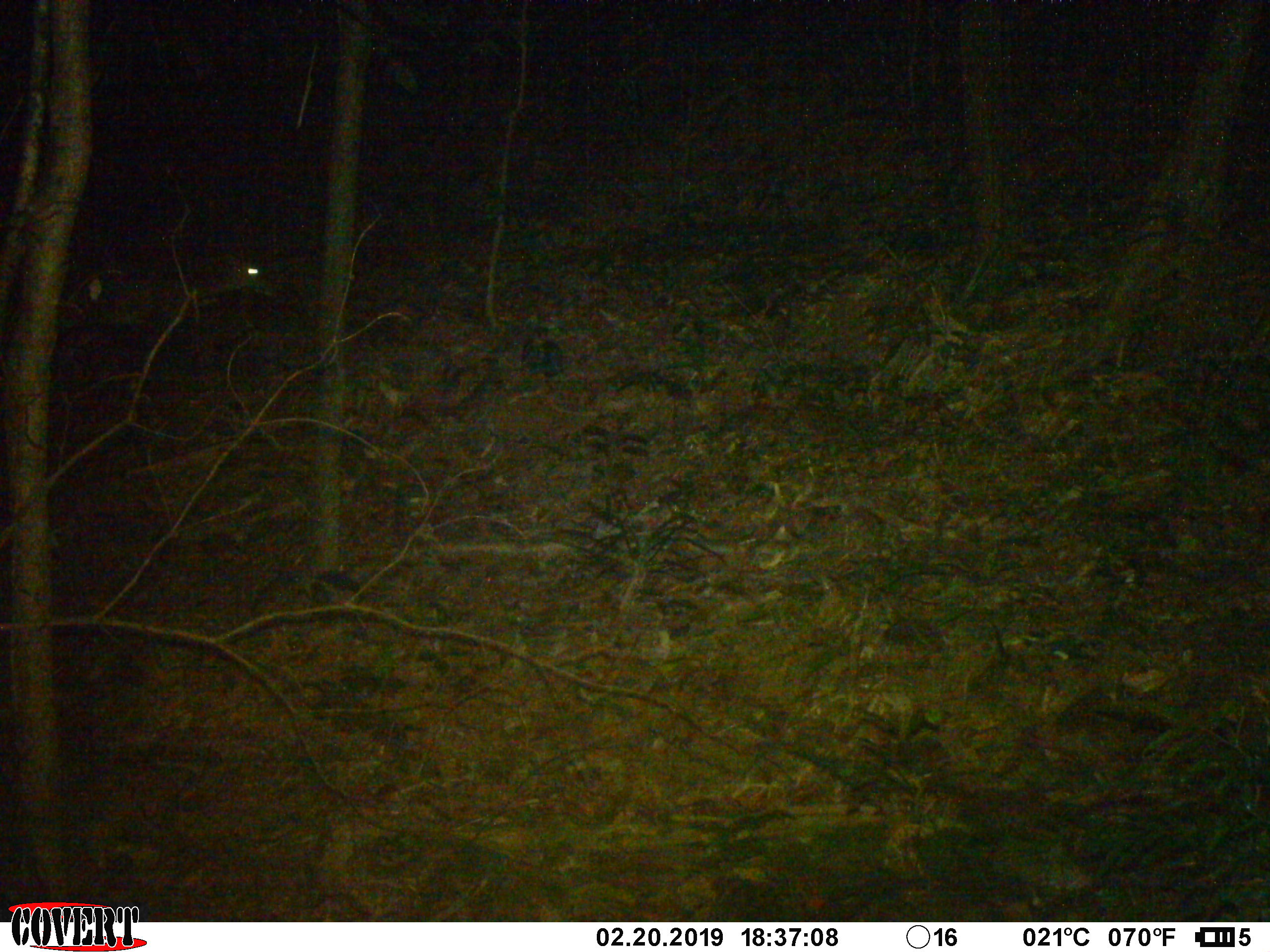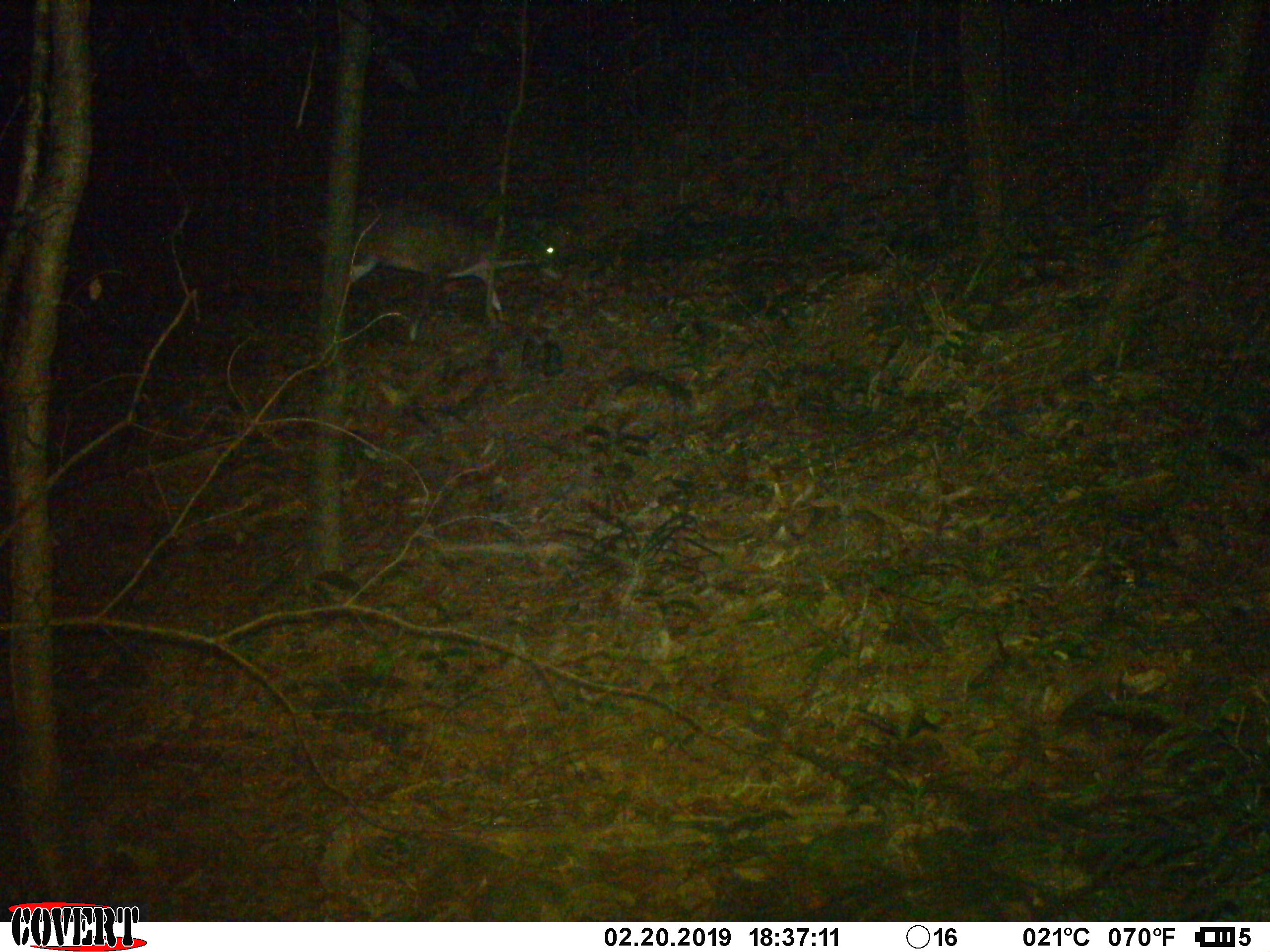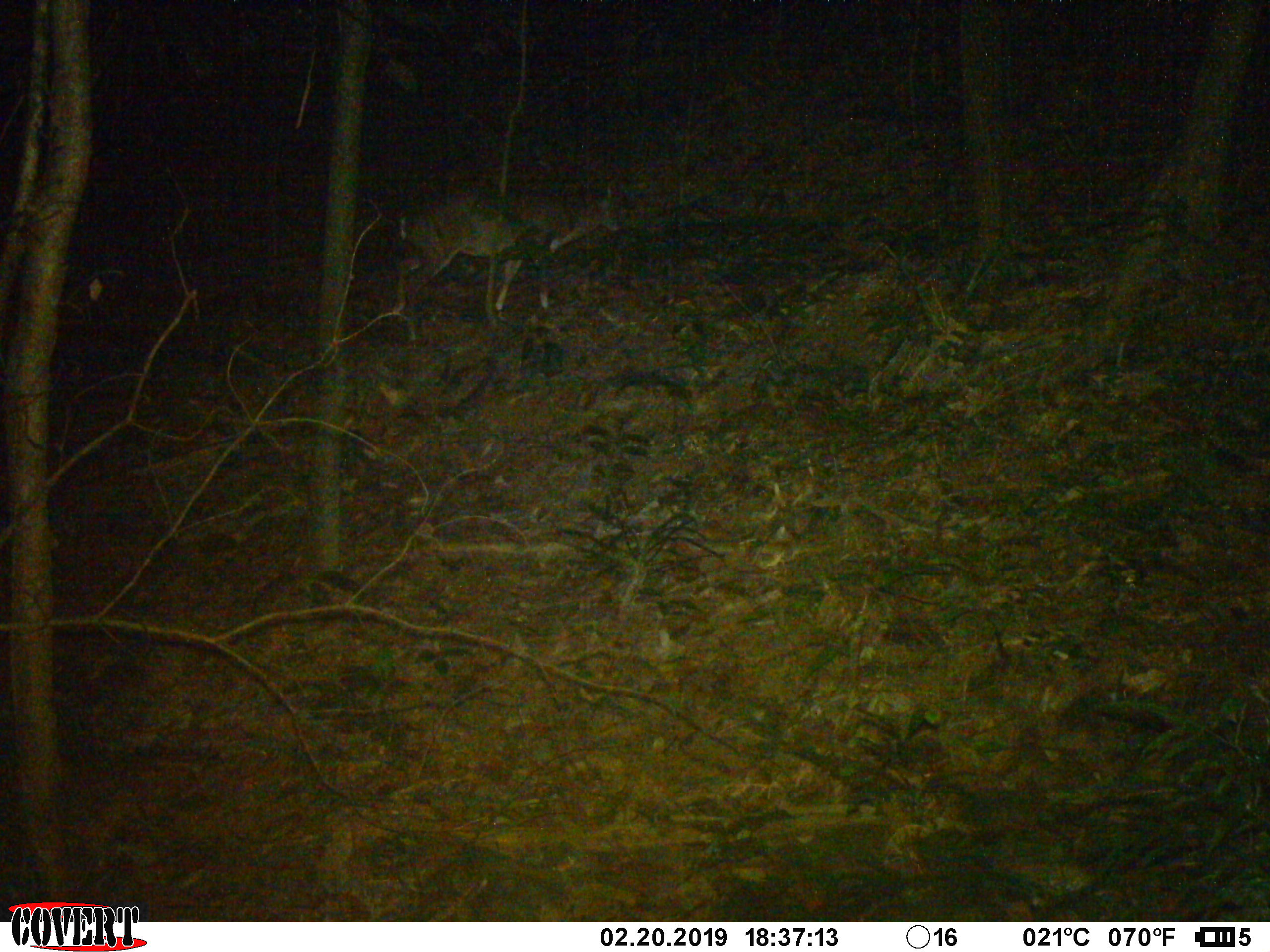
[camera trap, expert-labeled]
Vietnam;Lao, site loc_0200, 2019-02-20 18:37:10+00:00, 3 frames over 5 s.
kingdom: Animalia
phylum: Chordata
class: Mammalia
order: Artiodactyla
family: Cervidae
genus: Muntiacus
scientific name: Muntiacus vuquangensis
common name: large-antlered muntjac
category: large antlered muntjac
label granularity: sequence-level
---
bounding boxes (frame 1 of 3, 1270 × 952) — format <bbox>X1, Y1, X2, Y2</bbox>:
large antlered muntjac: <bbox>57, 245, 286, 360</bbox>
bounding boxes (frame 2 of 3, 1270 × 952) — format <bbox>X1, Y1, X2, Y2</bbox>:
large antlered muntjac: <bbox>346, 205, 571, 340</bbox>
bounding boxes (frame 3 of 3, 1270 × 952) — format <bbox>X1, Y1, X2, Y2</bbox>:
large antlered muntjac: <bbox>390, 202, 557, 338</bbox>; <bbox>494, 183, 621, 314</bbox>